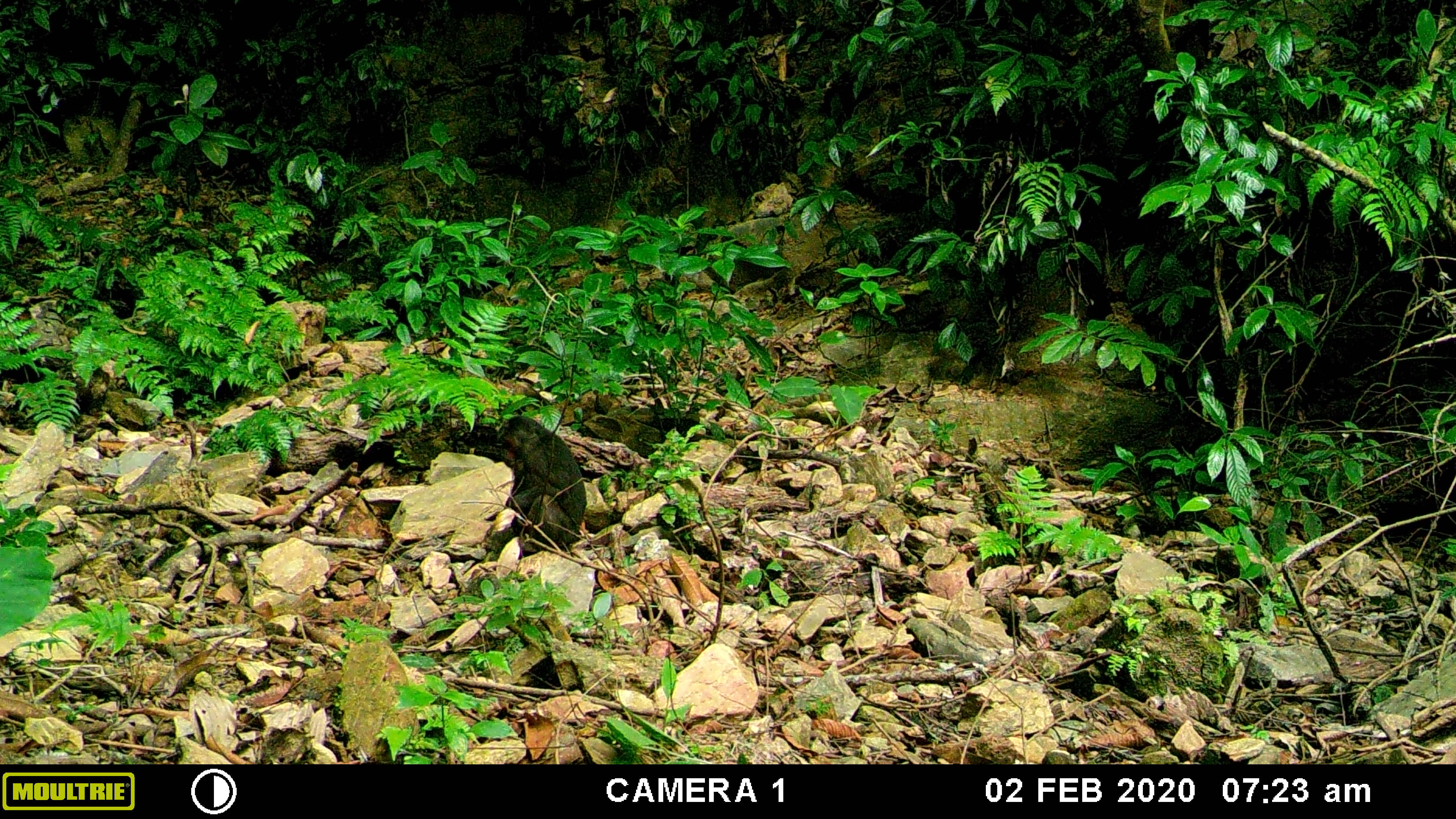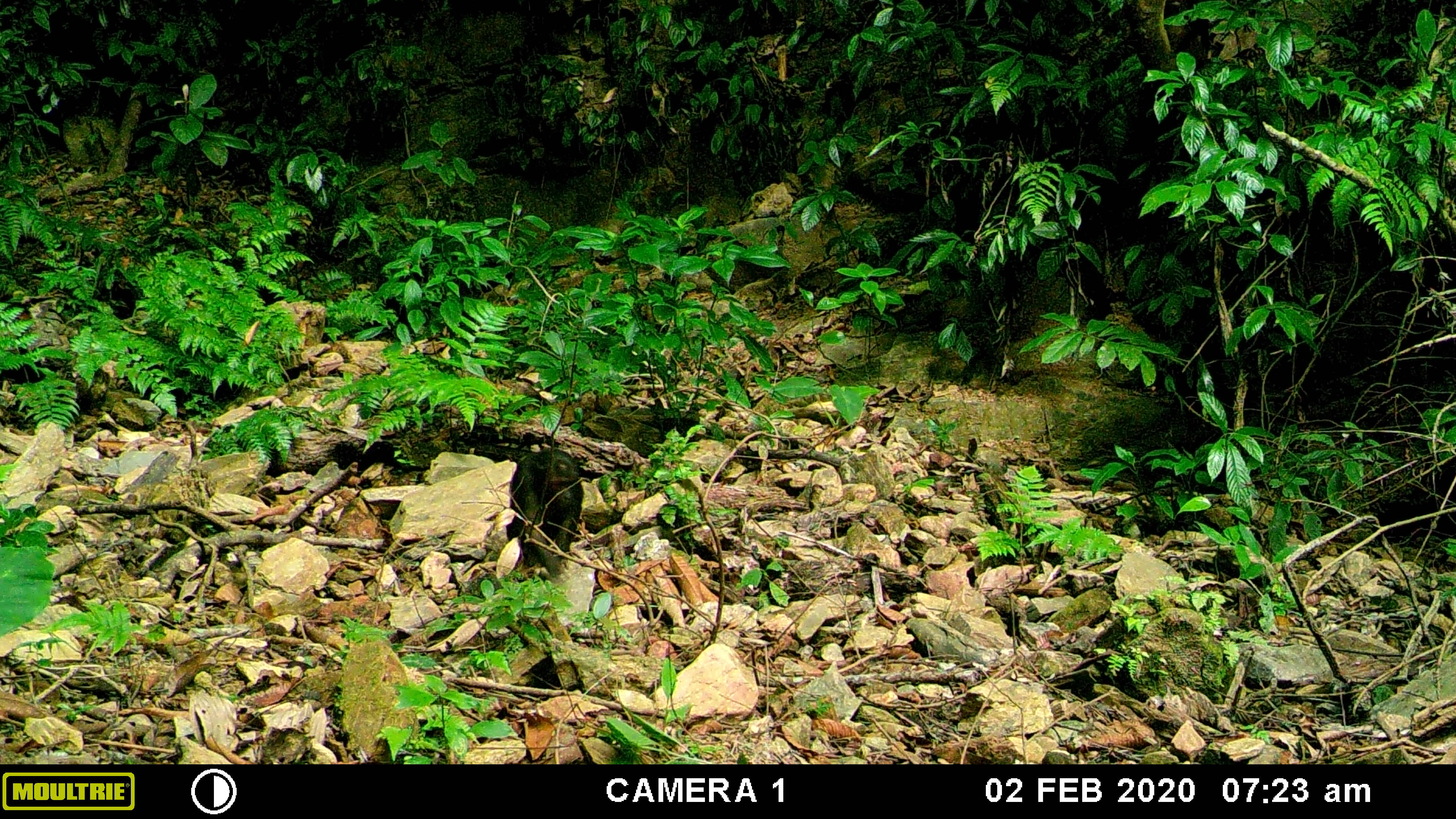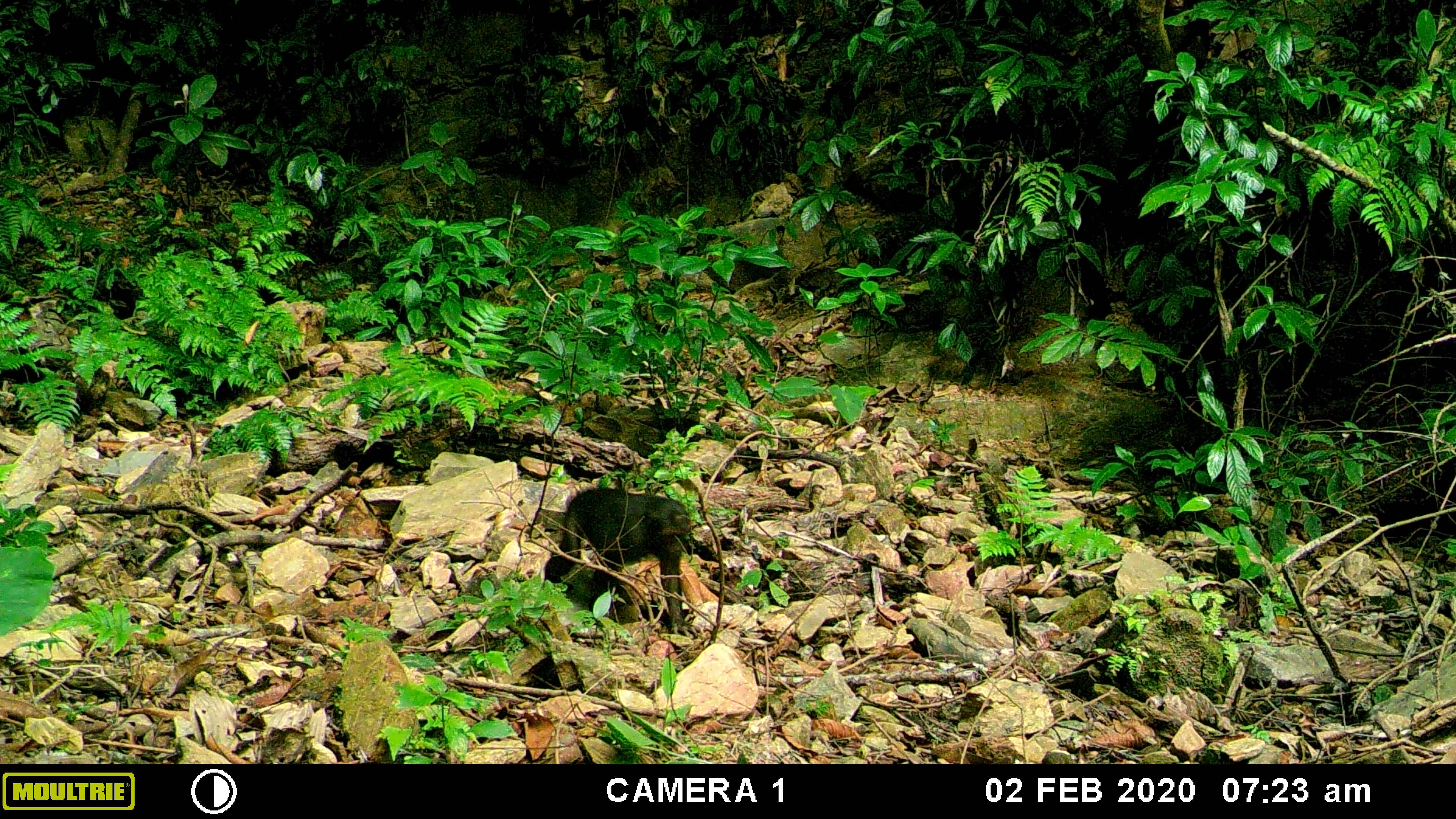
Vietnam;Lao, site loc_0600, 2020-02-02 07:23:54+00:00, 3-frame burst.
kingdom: Animalia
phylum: Chordata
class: Mammalia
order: Primates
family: Cercopithecidae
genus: Macaca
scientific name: Macaca arctoides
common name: stump-tailed macaque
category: stump tailed macaque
Stump tailed macaque (stump-tailed macaque) (Macaca arctoides). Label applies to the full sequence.